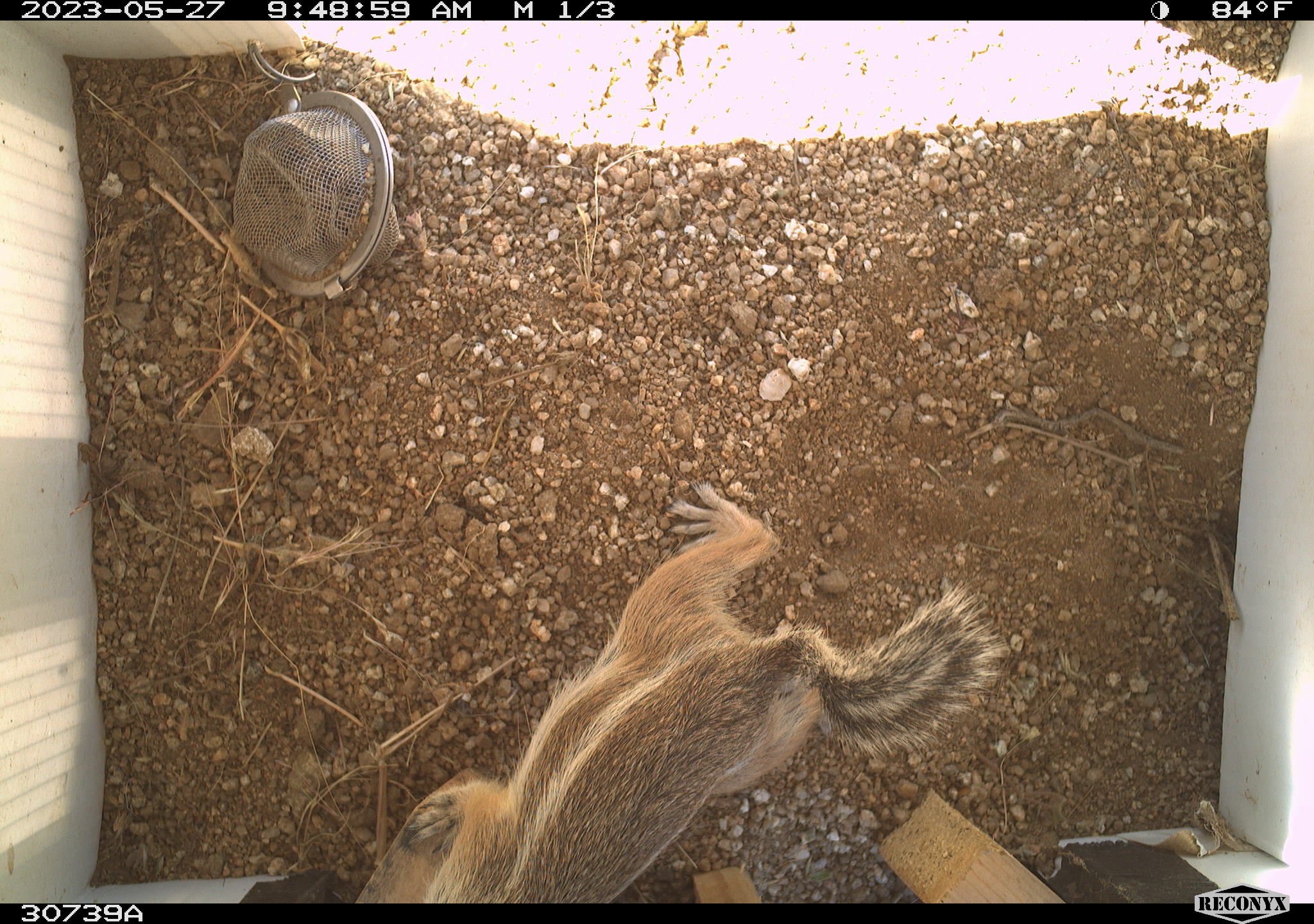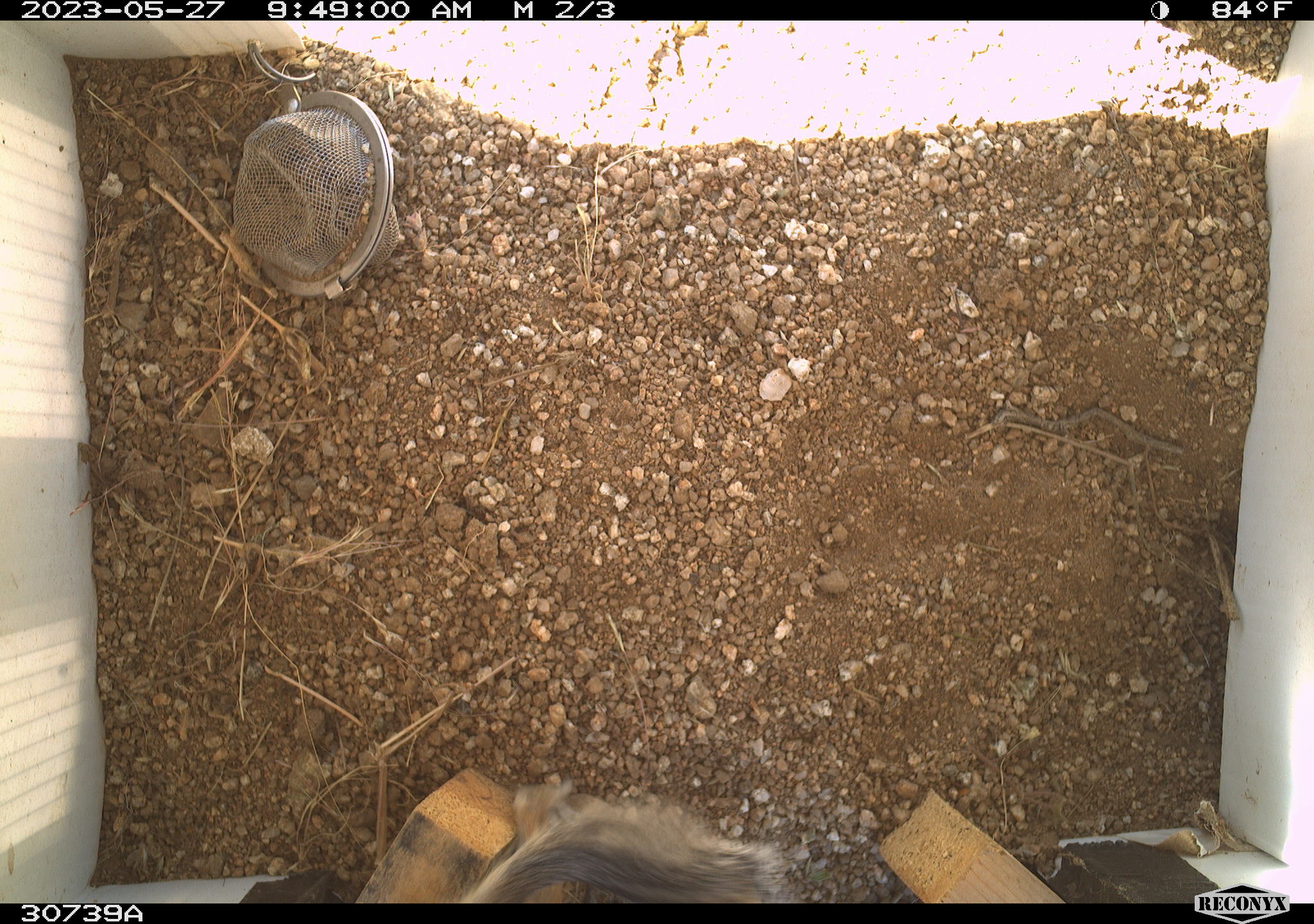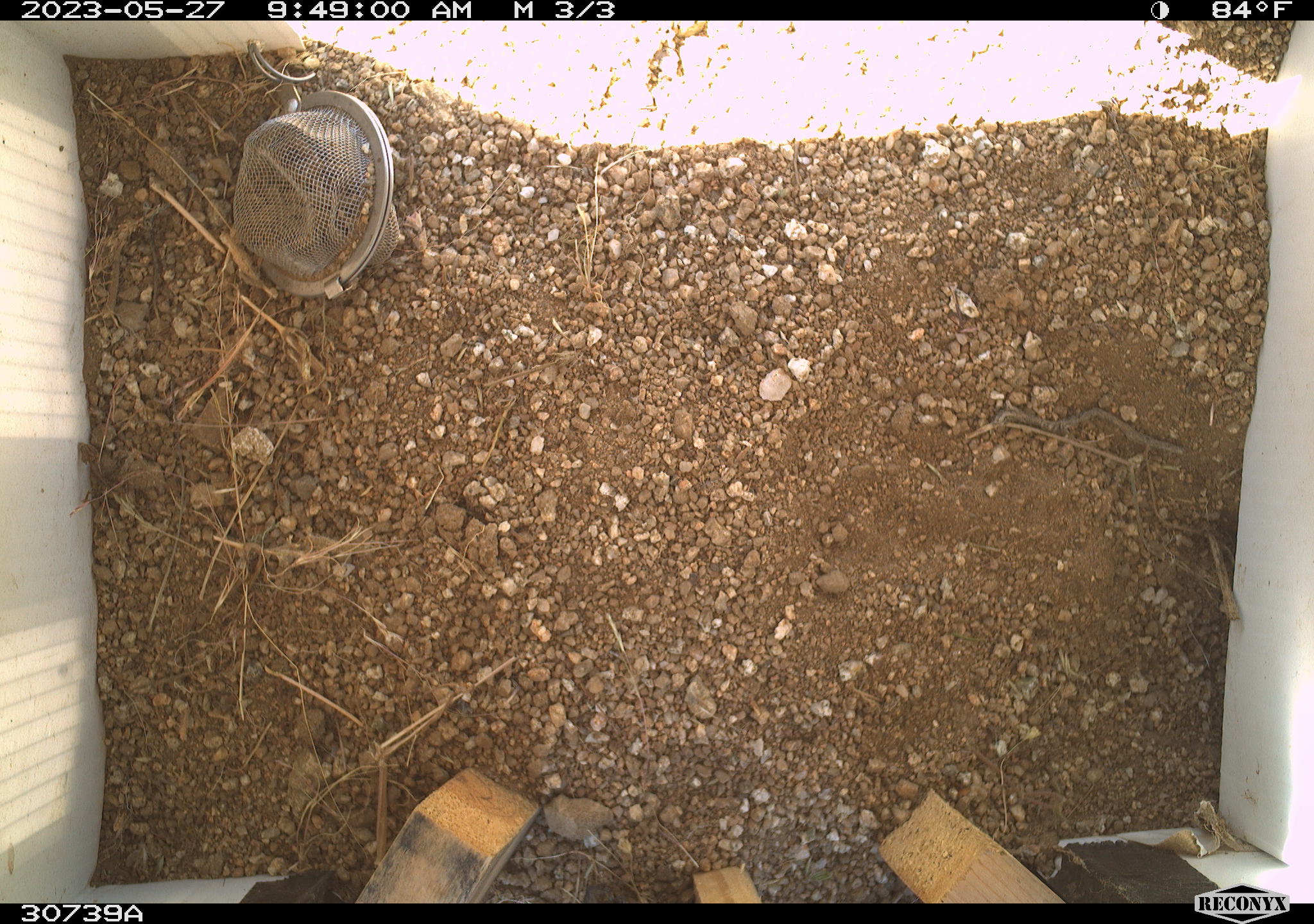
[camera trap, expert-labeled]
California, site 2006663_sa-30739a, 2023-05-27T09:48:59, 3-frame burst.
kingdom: Animalia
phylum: Chordata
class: Mammalia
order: Rodentia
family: Sciuridae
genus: Ammospermophilus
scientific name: Ammospermophilus leucurus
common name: white-tailed antelope squirrel